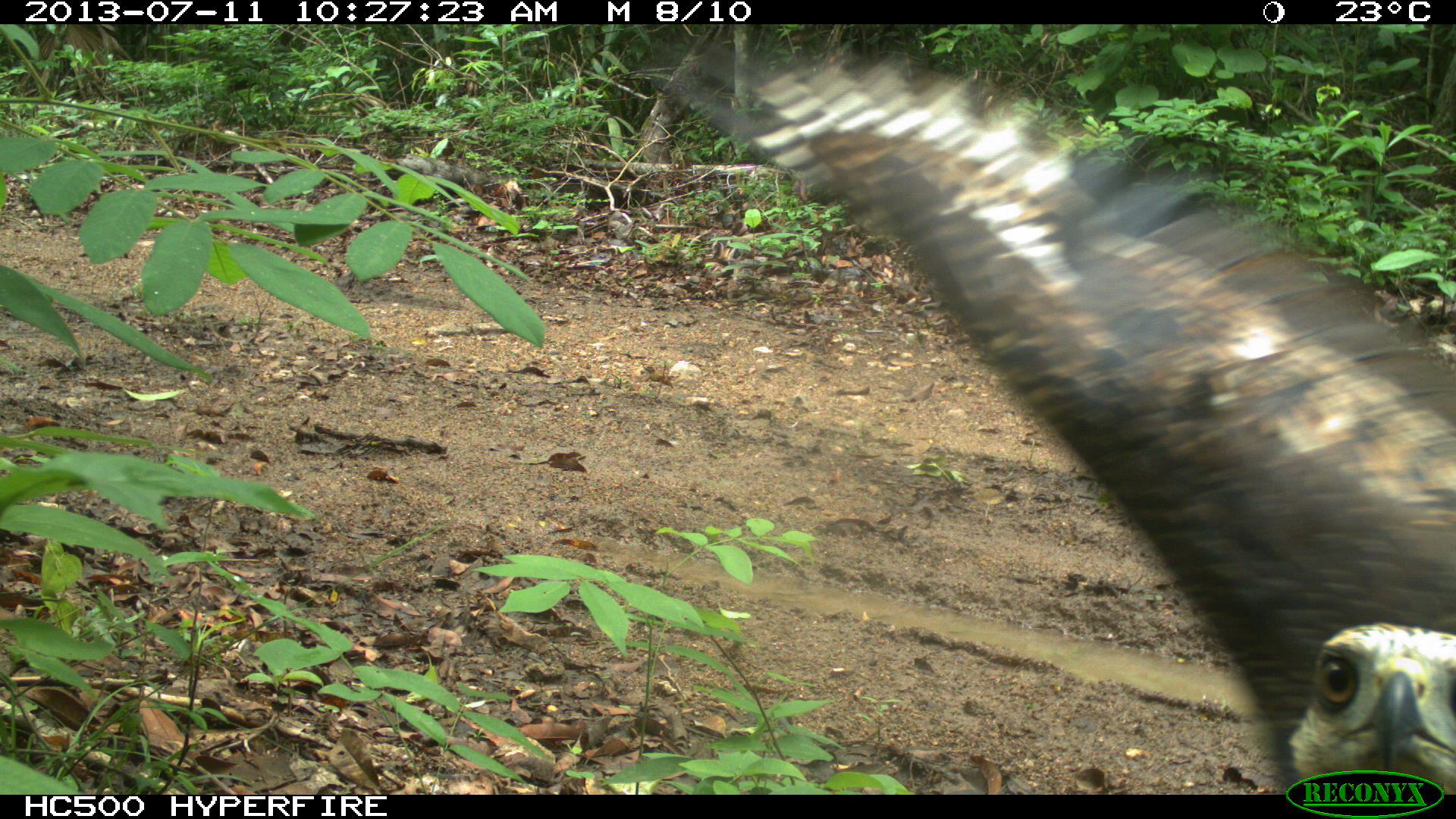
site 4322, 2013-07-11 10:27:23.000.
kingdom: Animalia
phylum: Chordata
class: Aves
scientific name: Aves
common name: birds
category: unknown raptor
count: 1